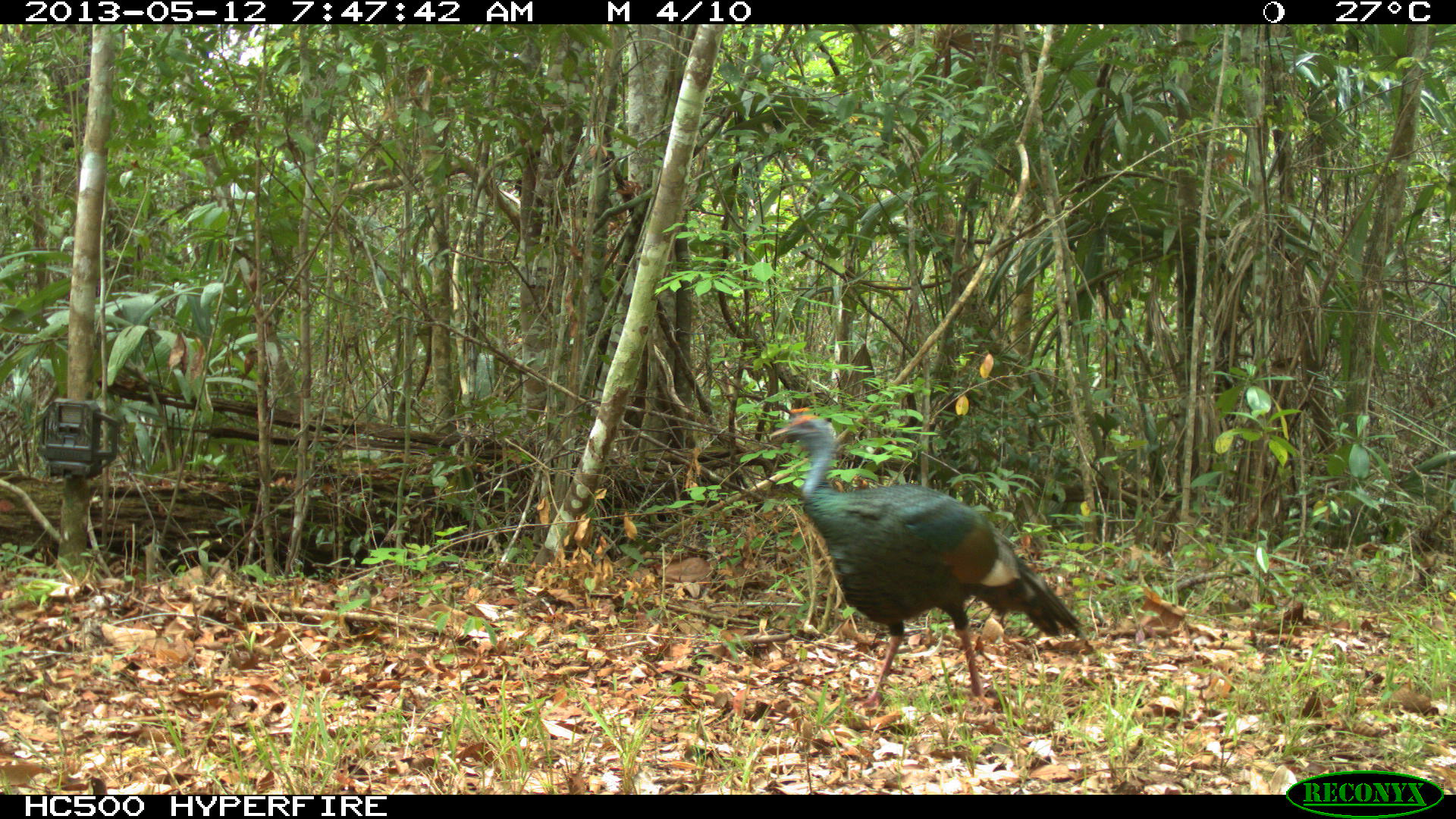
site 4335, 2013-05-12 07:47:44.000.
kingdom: Animalia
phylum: Chordata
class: Aves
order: Galliformes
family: Phasianidae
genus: Meleagris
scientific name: Meleagris ocellata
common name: ocellated turkey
Meleagris ocellata (ocellated turkey), count 1, sex male.